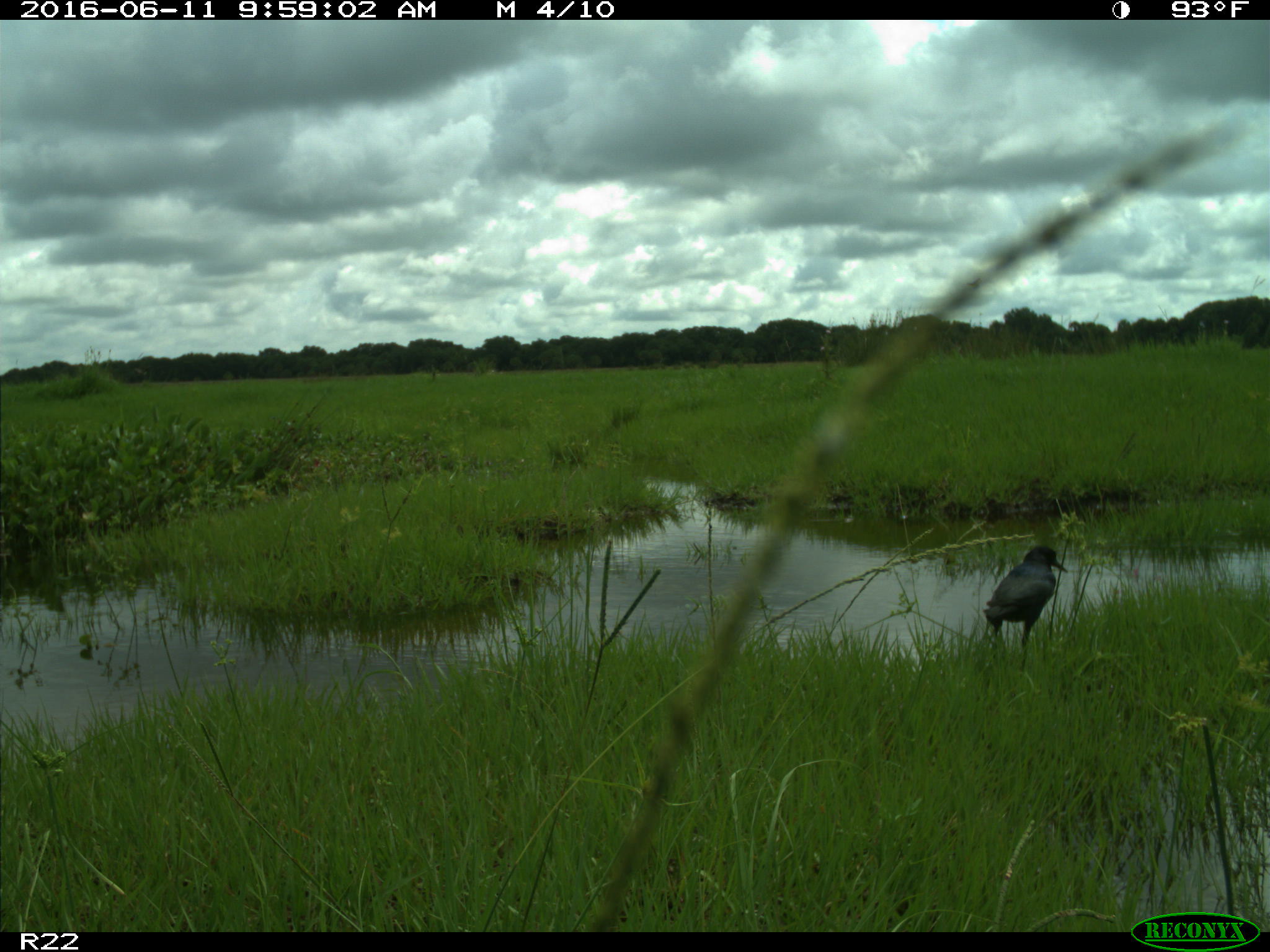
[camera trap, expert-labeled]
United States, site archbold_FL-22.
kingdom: Animalia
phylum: Chordata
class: Aves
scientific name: Aves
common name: birds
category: unidentified bird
Unidentified bird (birds) (Aves).